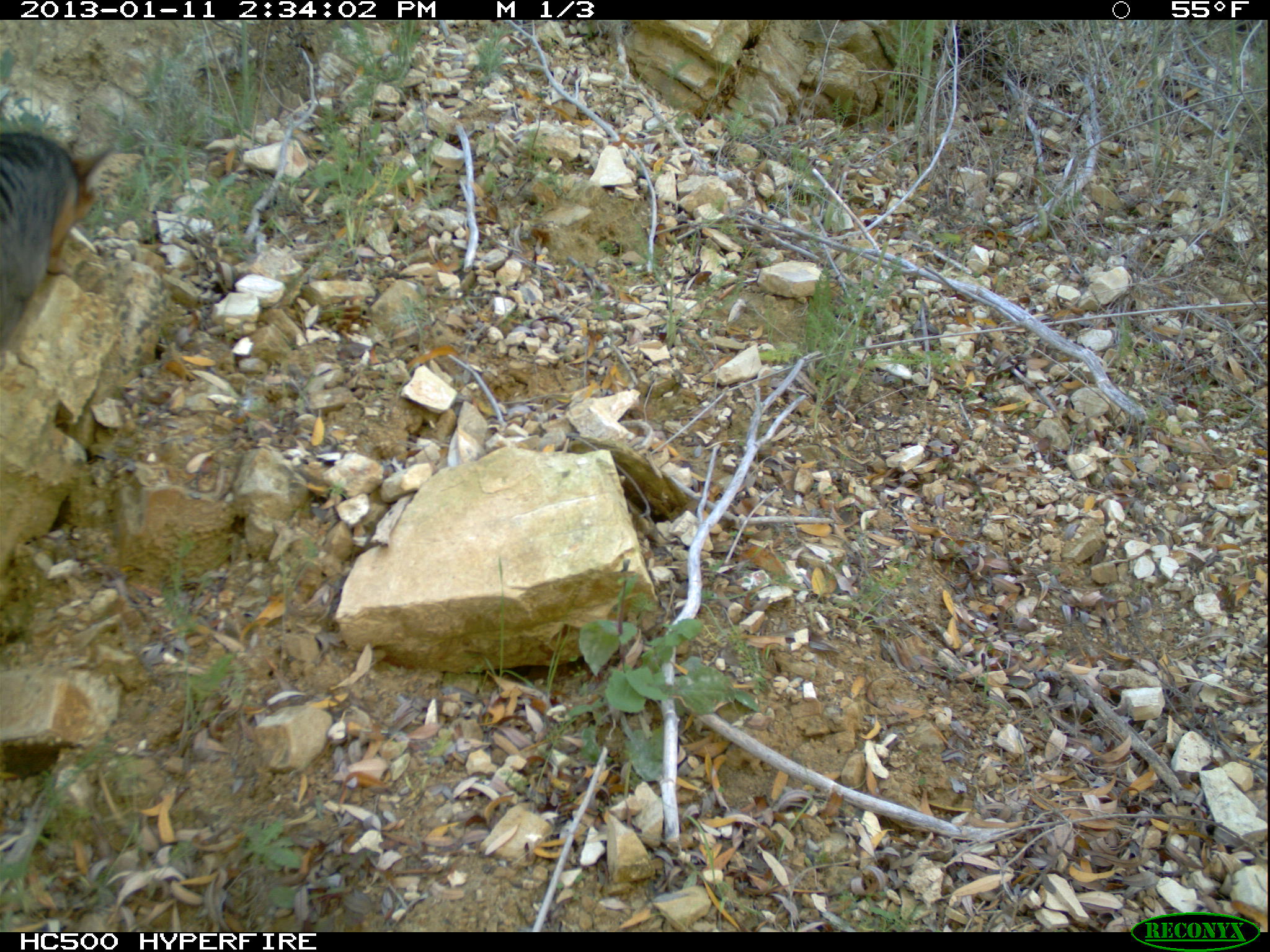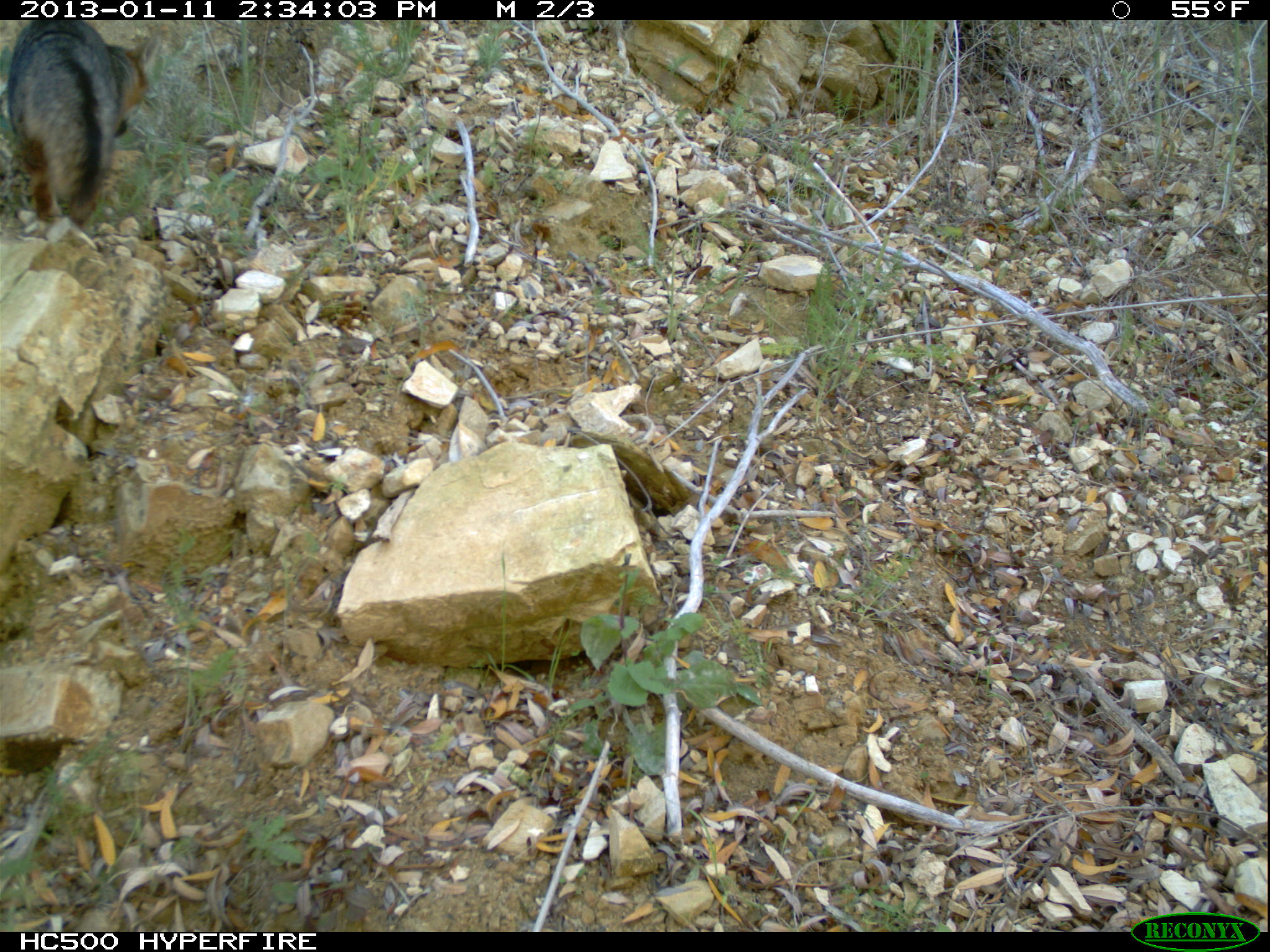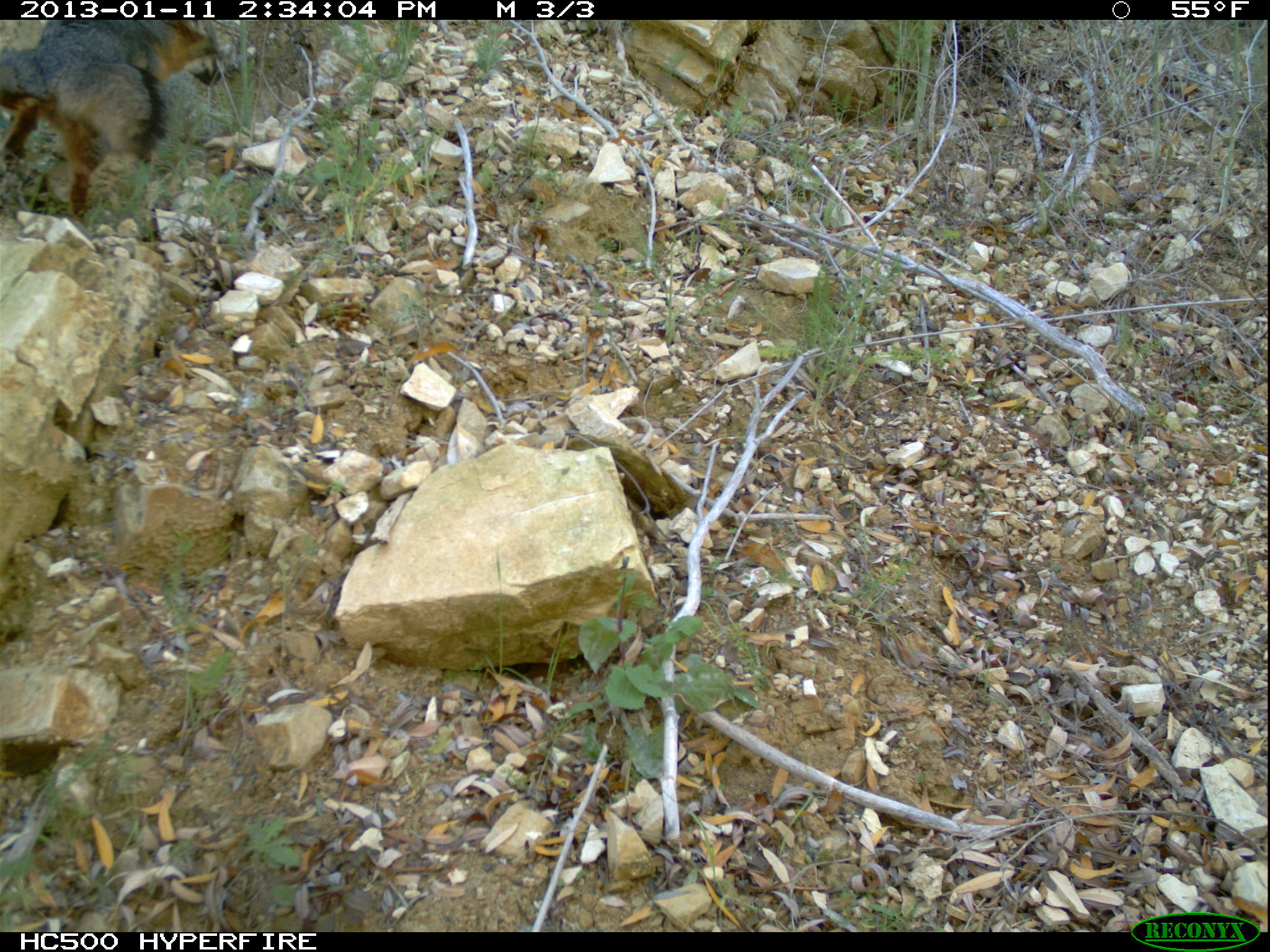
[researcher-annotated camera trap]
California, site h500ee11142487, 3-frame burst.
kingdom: Animalia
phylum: Chordata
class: Mammalia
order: Carnivora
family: Canidae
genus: Urocyon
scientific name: Urocyon littoralis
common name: island fox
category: fox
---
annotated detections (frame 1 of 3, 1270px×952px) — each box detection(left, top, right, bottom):
fox: detection(0, 132, 115, 344)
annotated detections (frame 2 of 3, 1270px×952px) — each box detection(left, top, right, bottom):
fox: detection(0, 19, 162, 229)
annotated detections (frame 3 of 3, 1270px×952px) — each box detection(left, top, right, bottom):
fox: detection(0, 19, 220, 222)